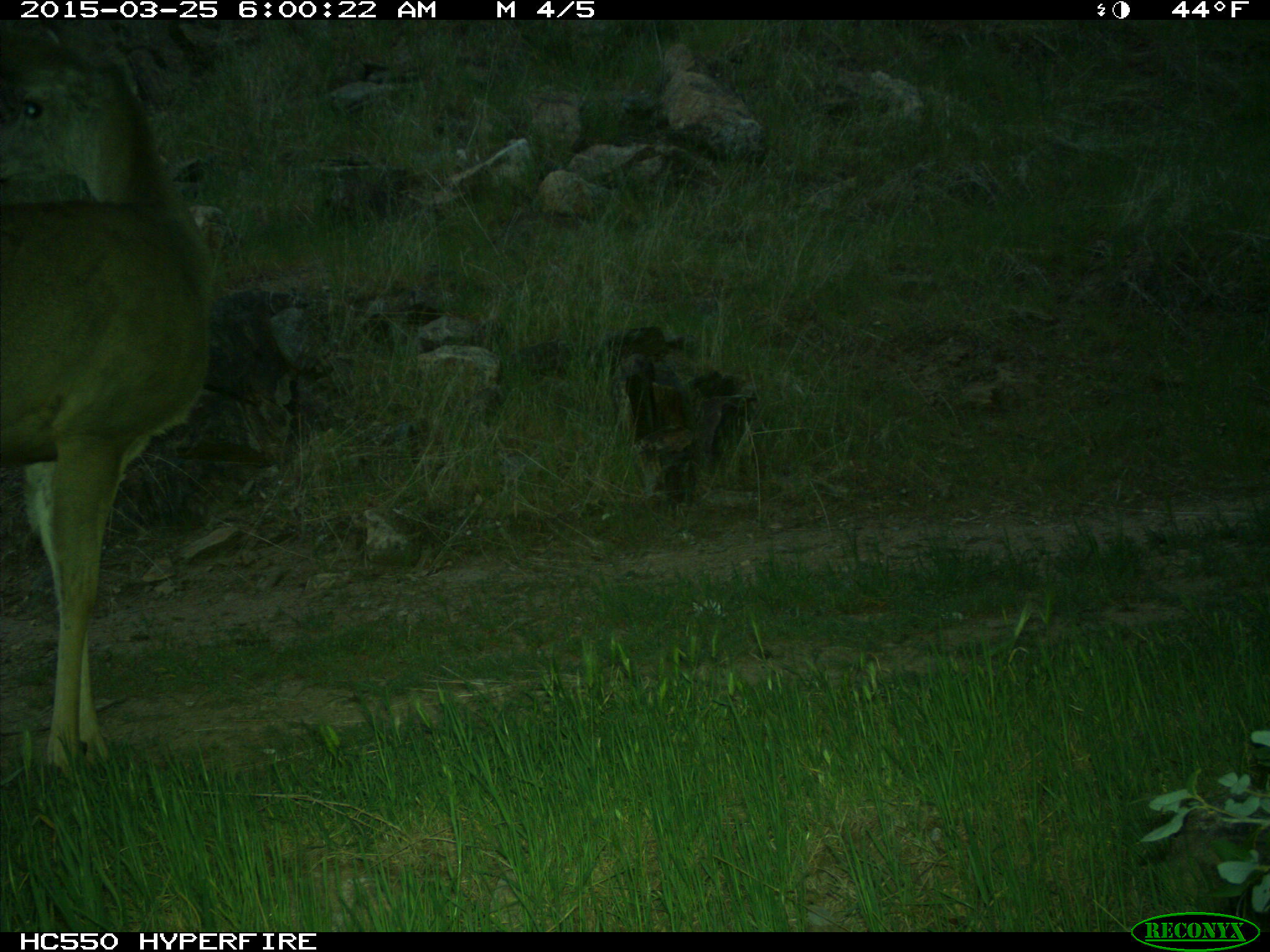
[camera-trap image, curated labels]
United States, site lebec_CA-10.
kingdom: Animalia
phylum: Chordata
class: Mammalia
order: Artiodactyla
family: Cervidae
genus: Odocoileus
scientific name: Odocoileus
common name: deer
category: unidentified deer